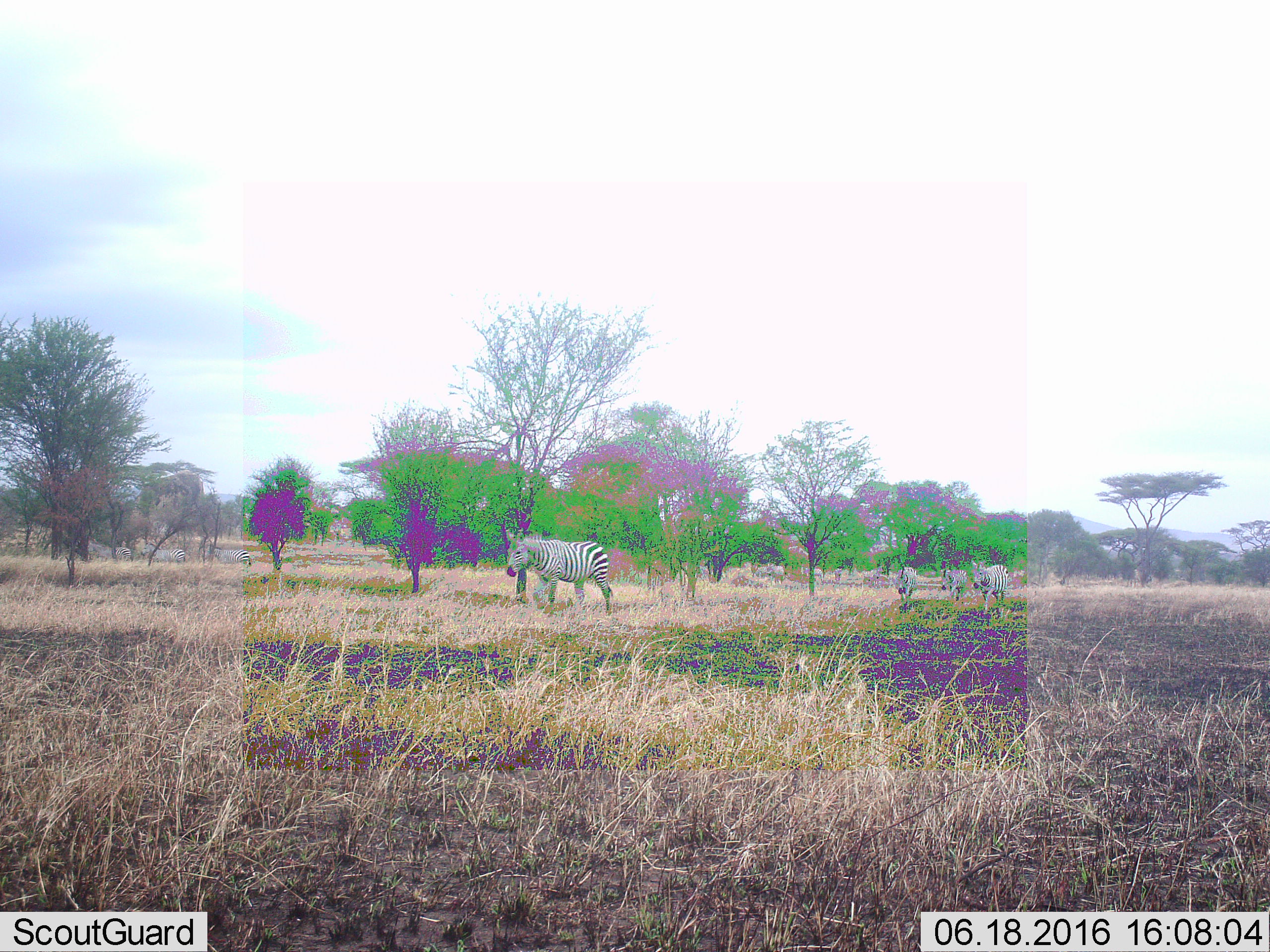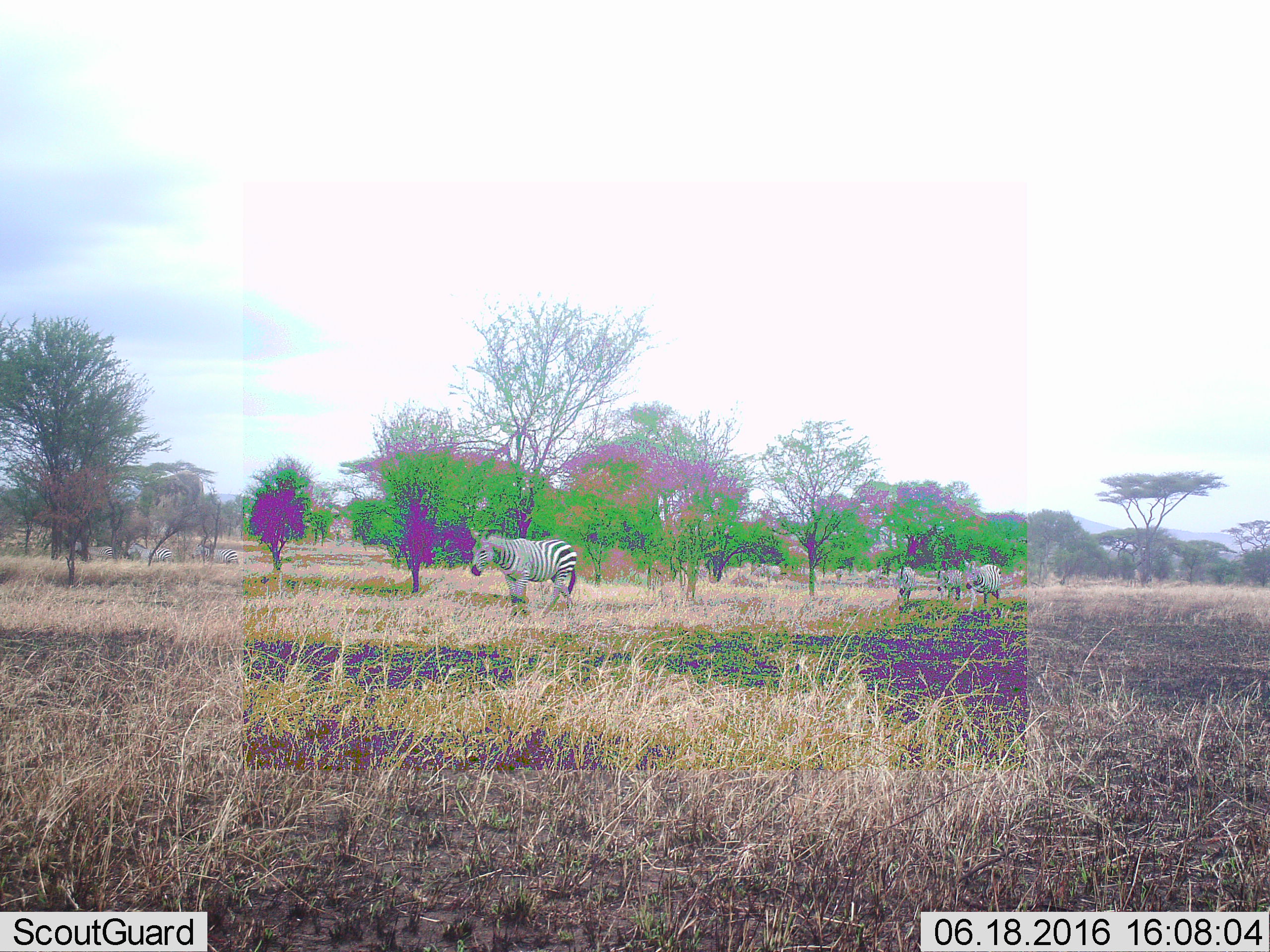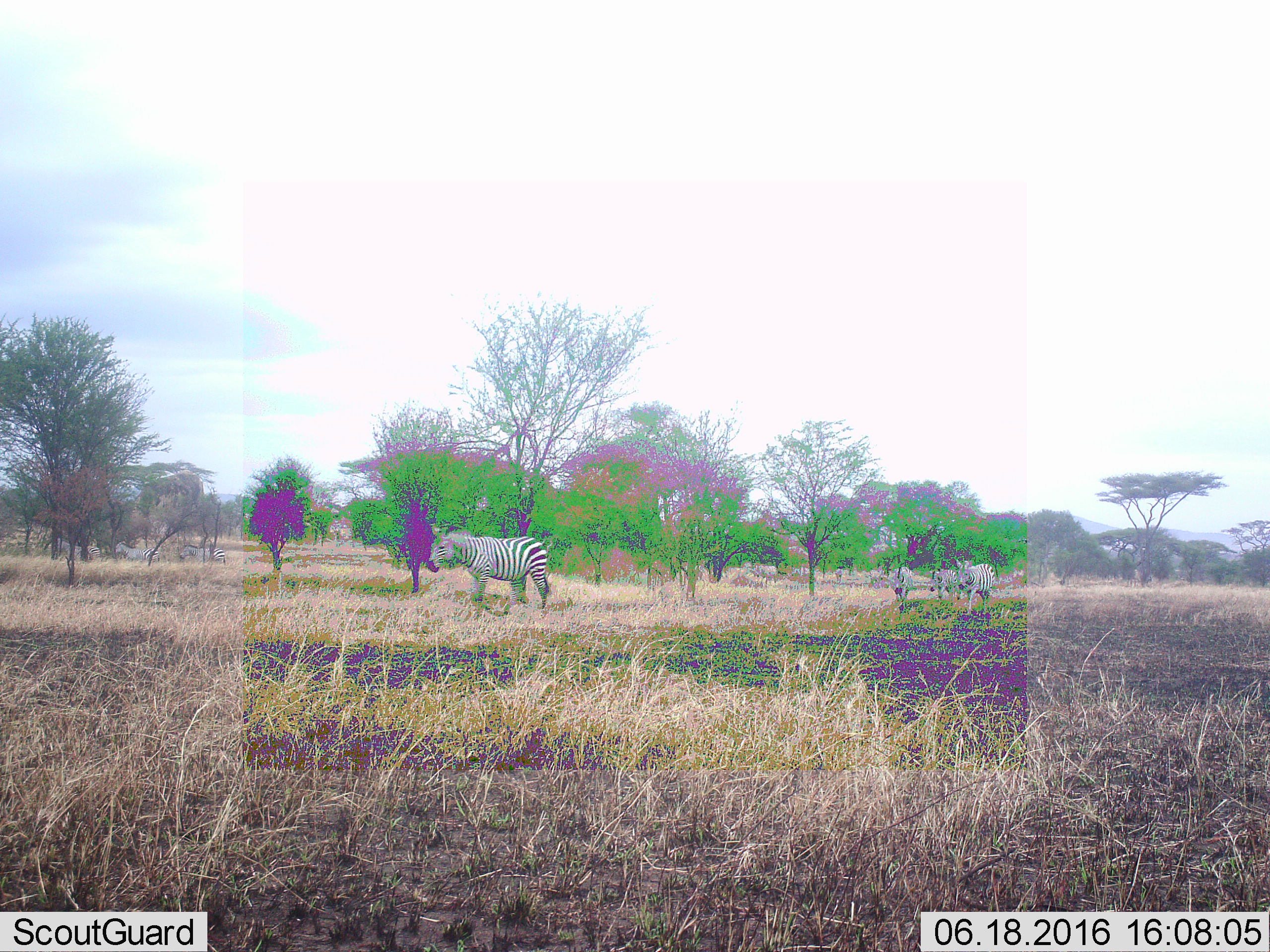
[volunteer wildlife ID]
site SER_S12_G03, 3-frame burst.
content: unidentified animal